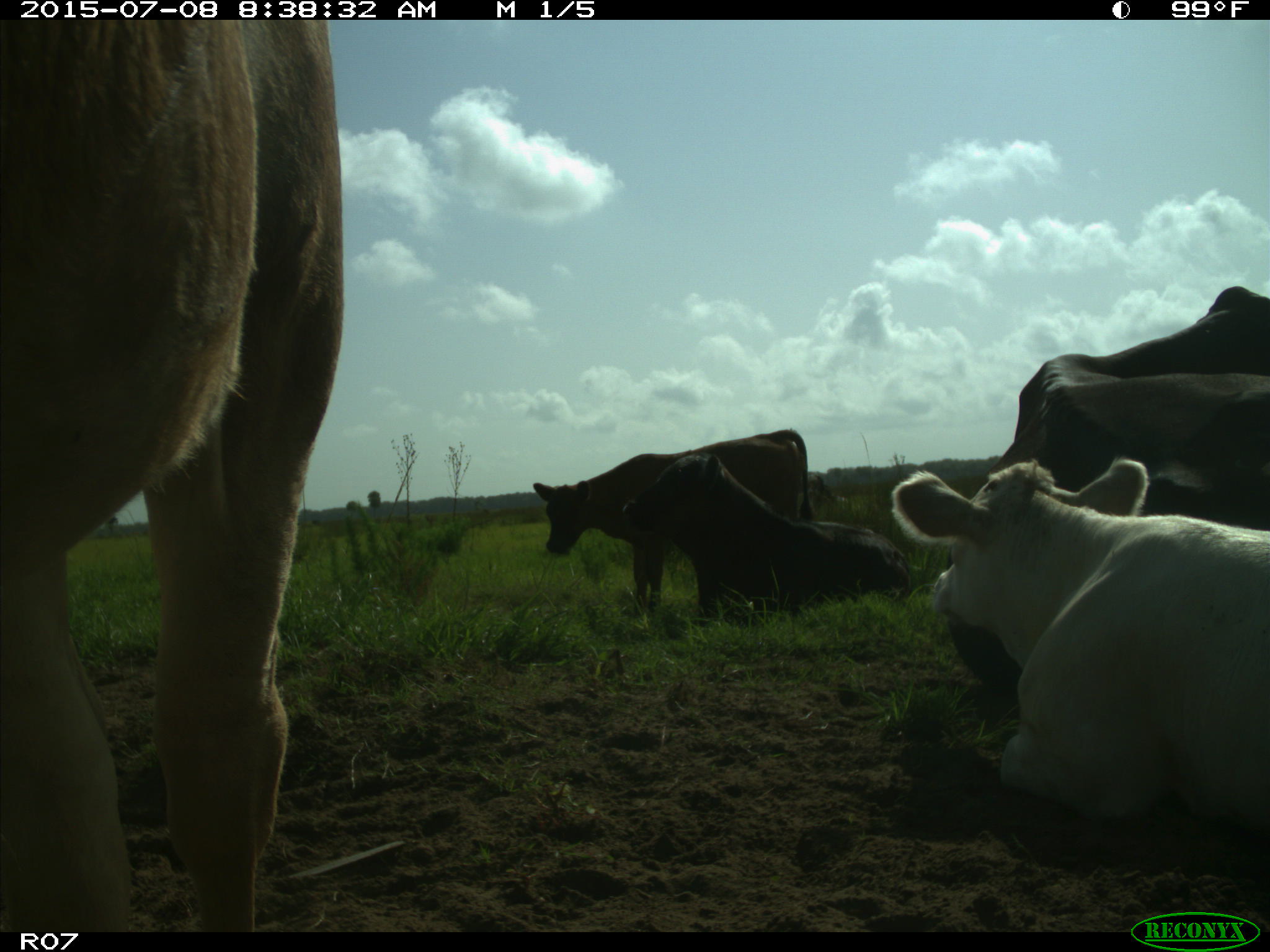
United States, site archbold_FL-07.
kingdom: Animalia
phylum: Chordata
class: Mammalia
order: Artiodactyla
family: Bovidae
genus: Bos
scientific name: Bos taurus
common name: domestic cow